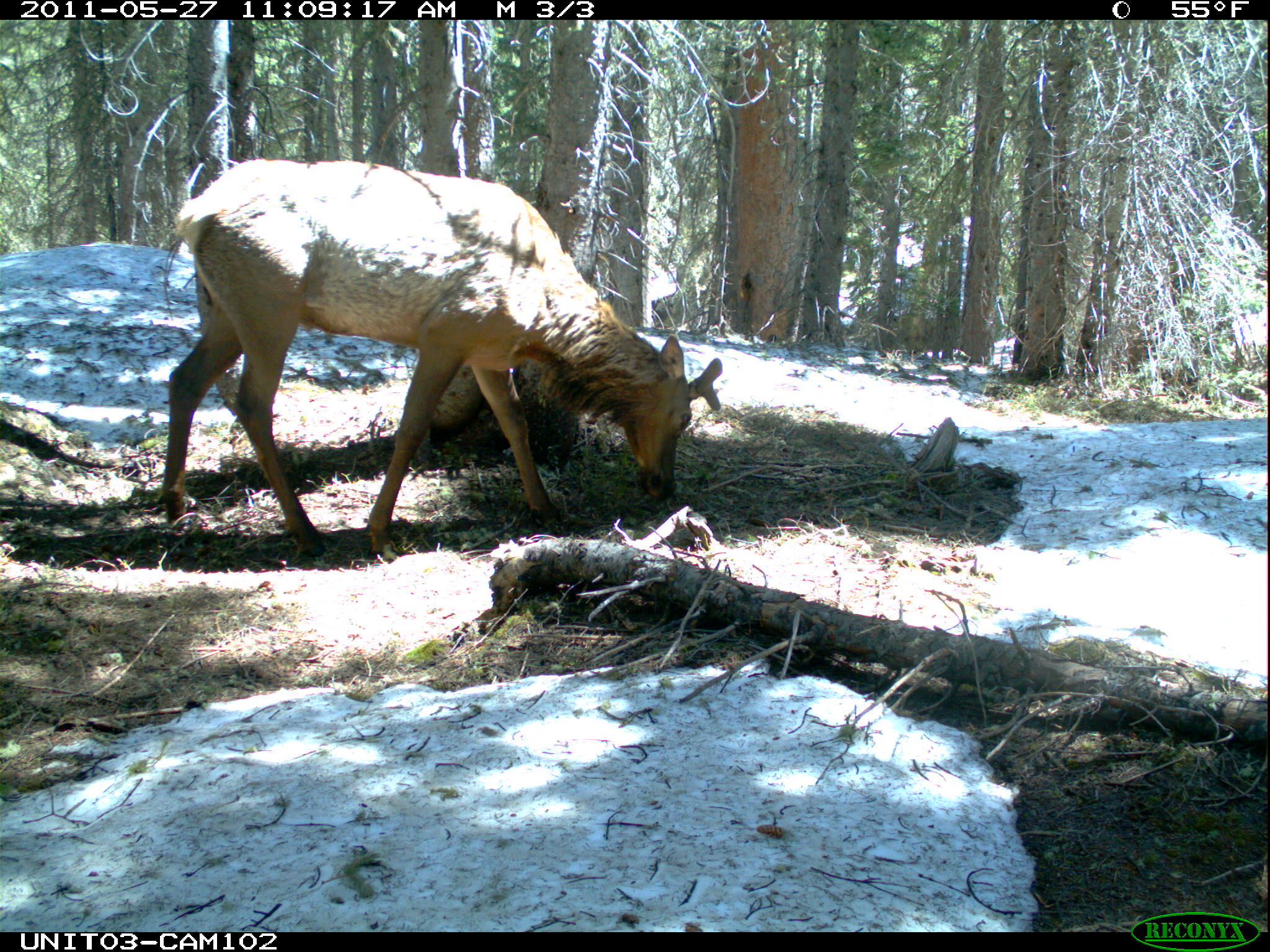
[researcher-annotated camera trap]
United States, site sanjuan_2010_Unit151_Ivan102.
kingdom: Animalia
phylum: Chordata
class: Mammalia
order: Artiodactyla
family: Cervidae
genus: Cervus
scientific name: Cervus elaphus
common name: red deer